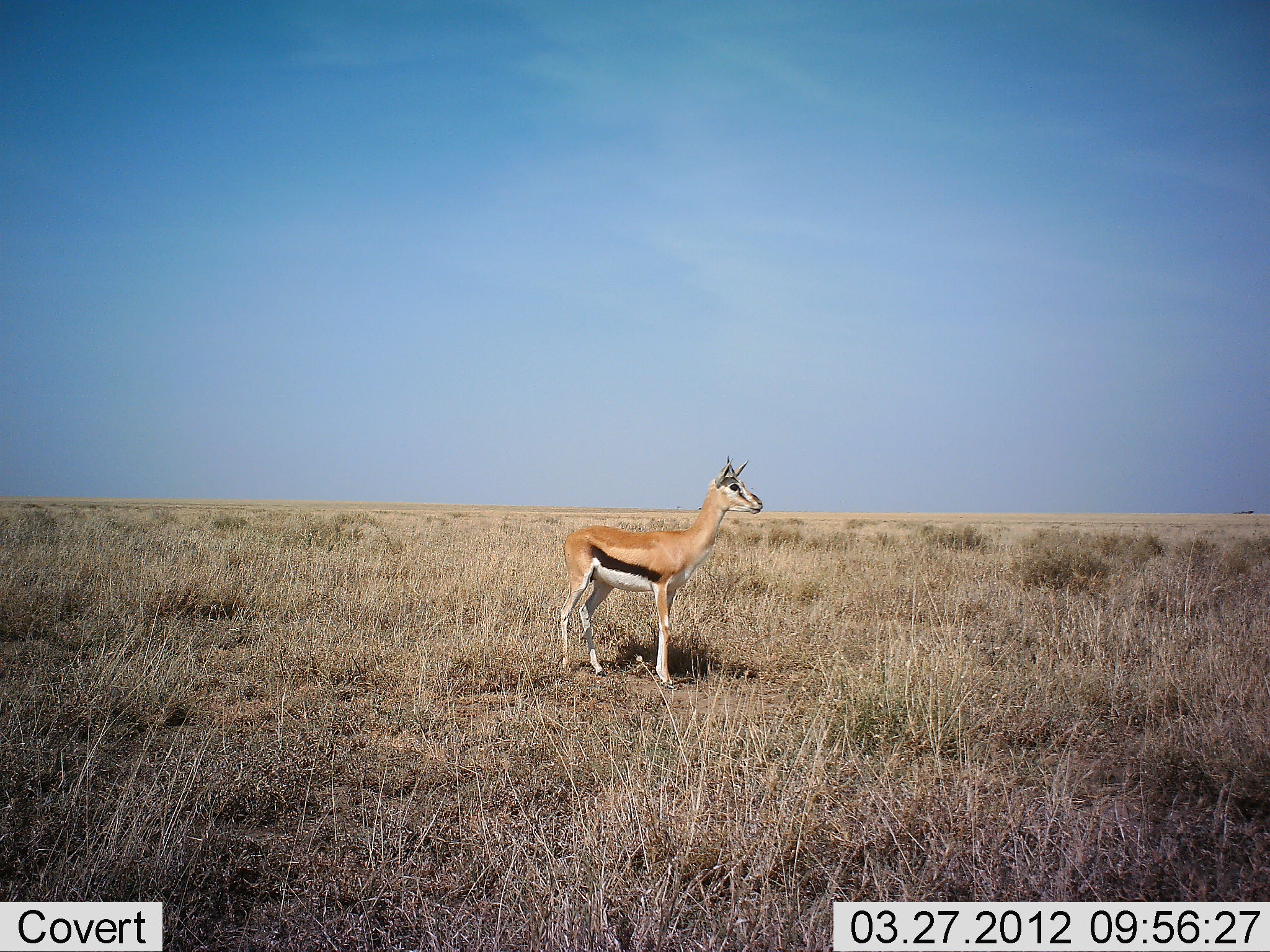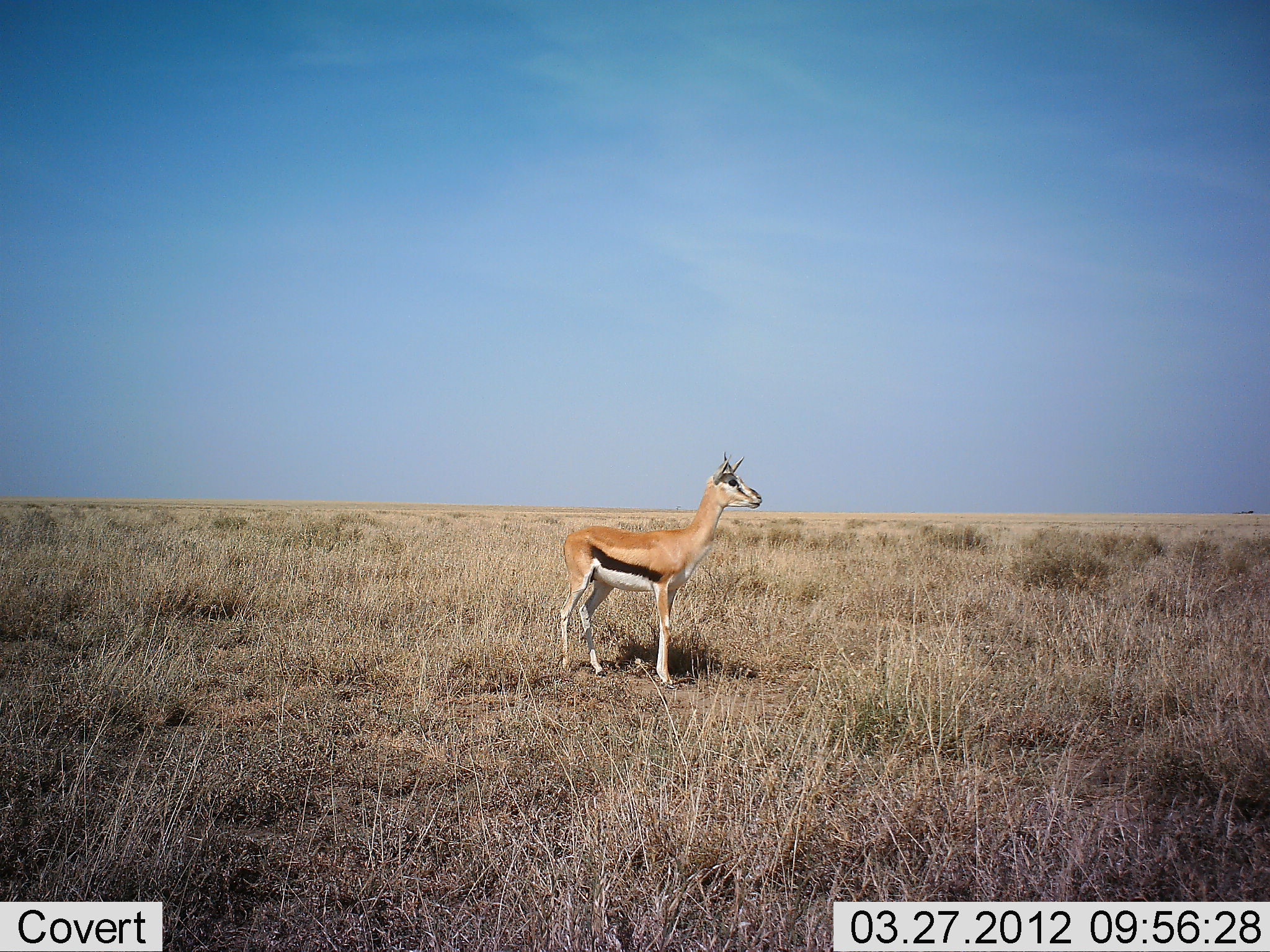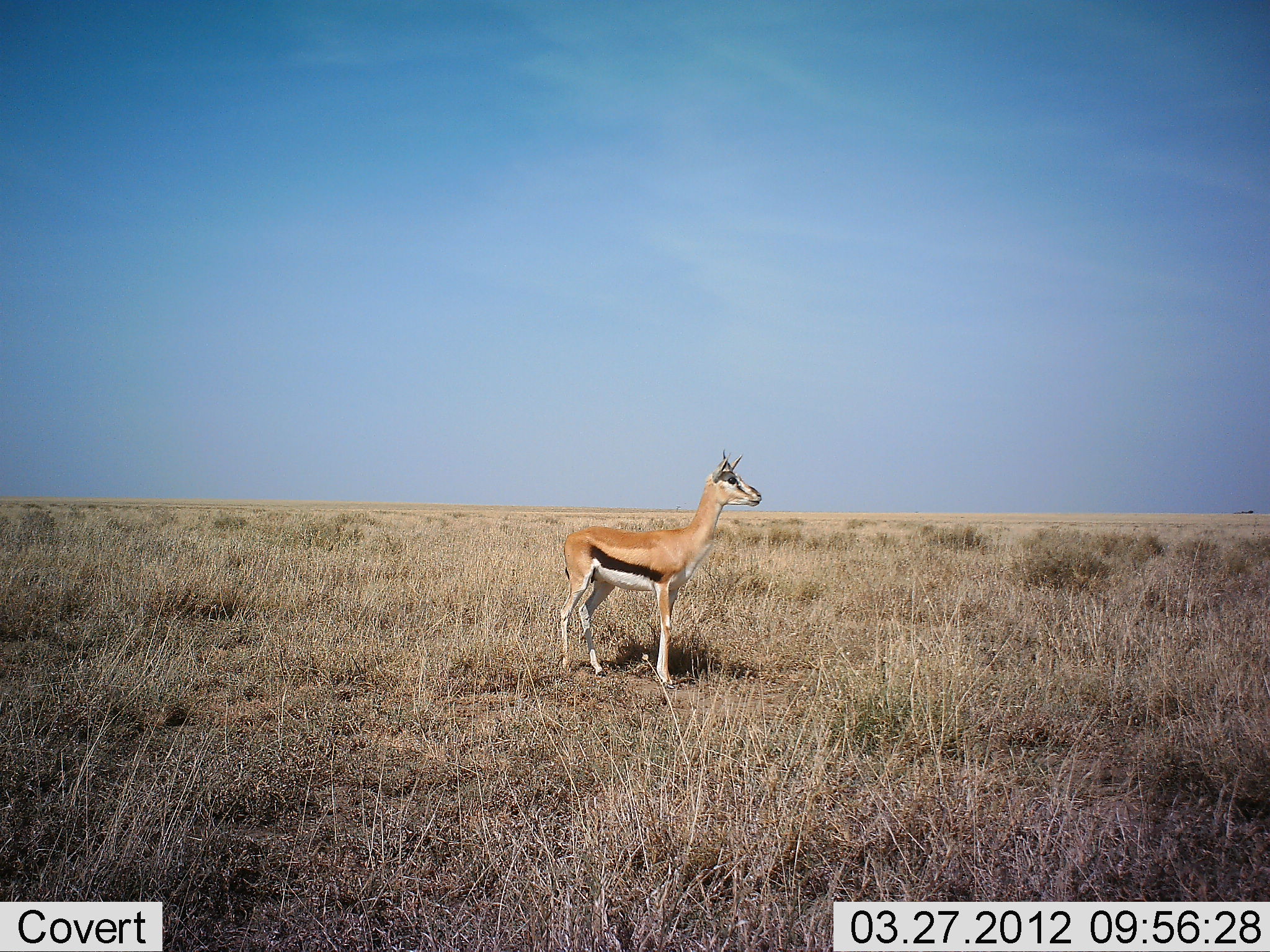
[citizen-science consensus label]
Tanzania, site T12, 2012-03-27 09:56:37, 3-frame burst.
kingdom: Animalia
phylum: Chordata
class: Mammalia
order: Artiodactyla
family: Bovidae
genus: Eudorcas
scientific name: Eudorcas thomsonii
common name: thomson's gazelle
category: gazellethomsons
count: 1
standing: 100%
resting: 0%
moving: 0%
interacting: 0%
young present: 0%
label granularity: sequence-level